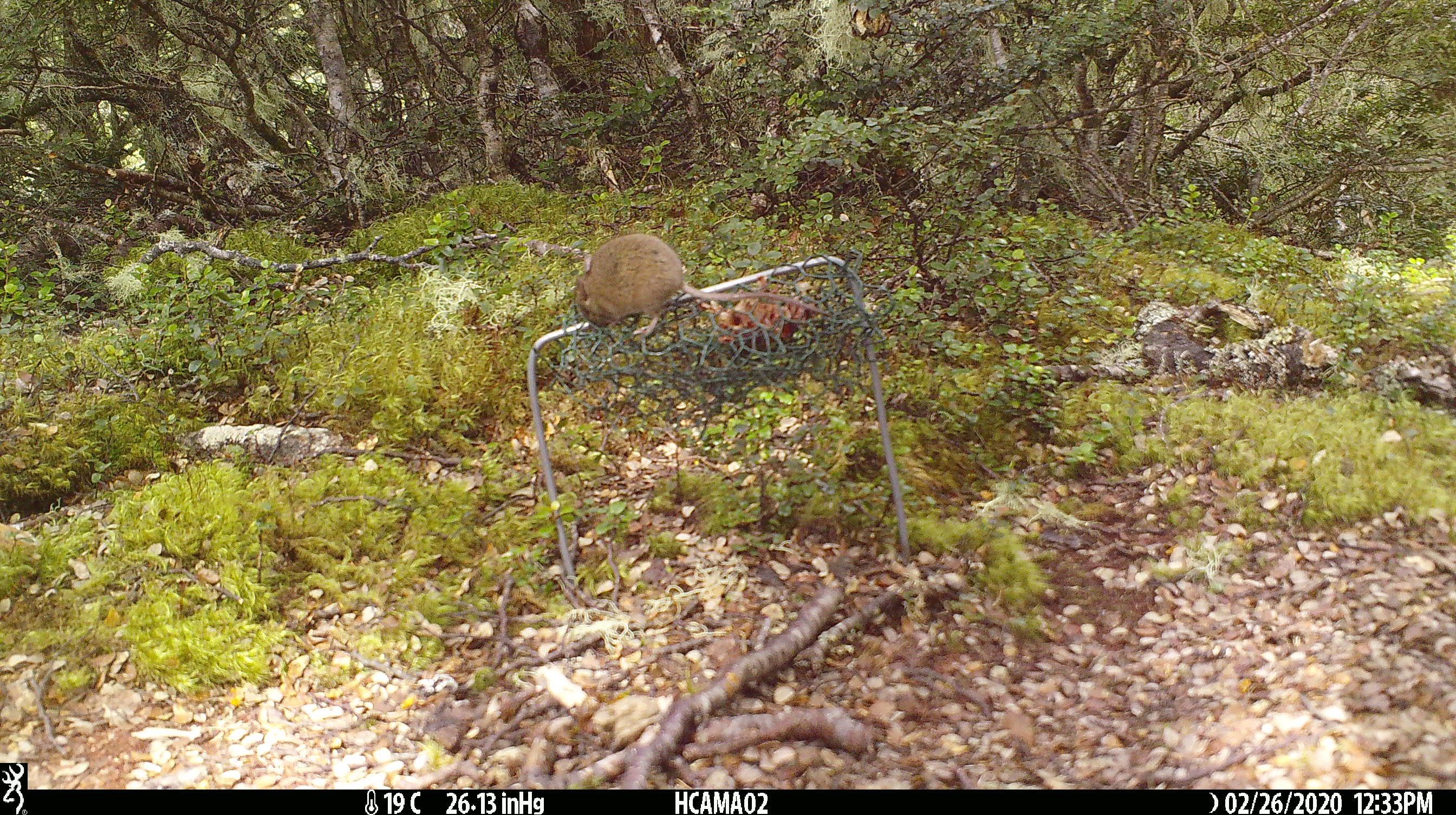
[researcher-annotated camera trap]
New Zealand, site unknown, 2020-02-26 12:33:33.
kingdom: Animalia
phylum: Chordata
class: Mammalia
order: Rodentia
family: Muridae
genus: Mus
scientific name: Mus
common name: mouse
Mouse (Mus).